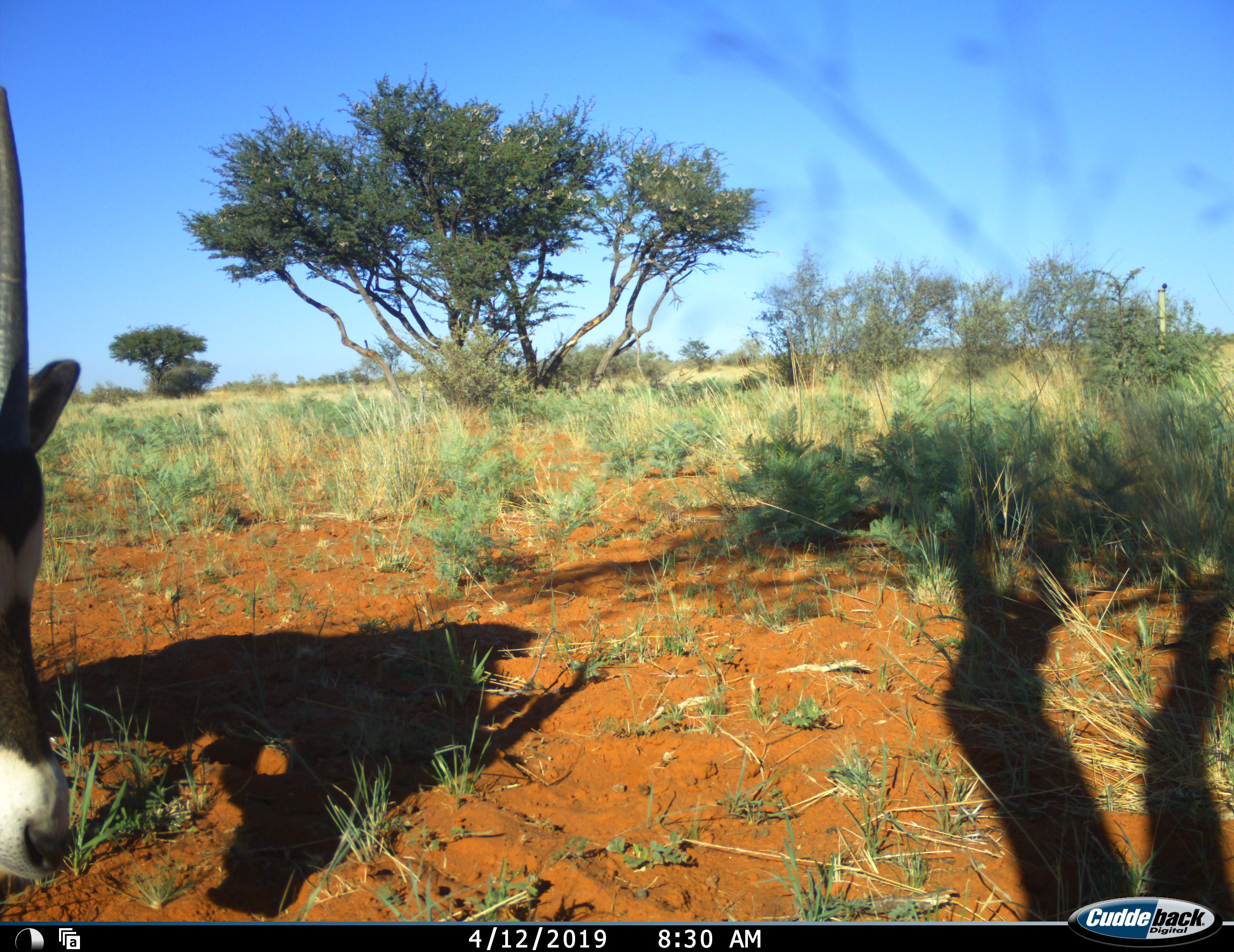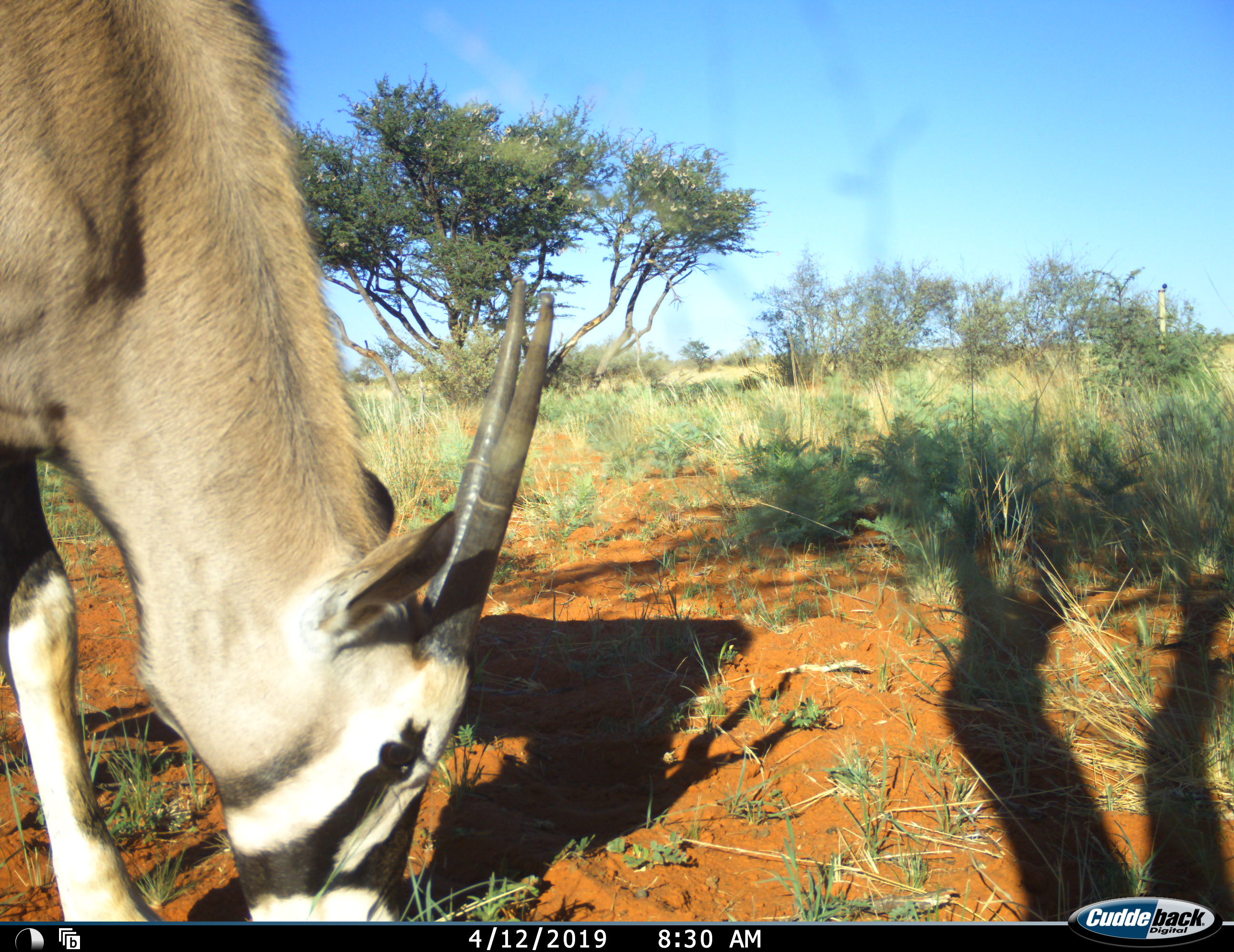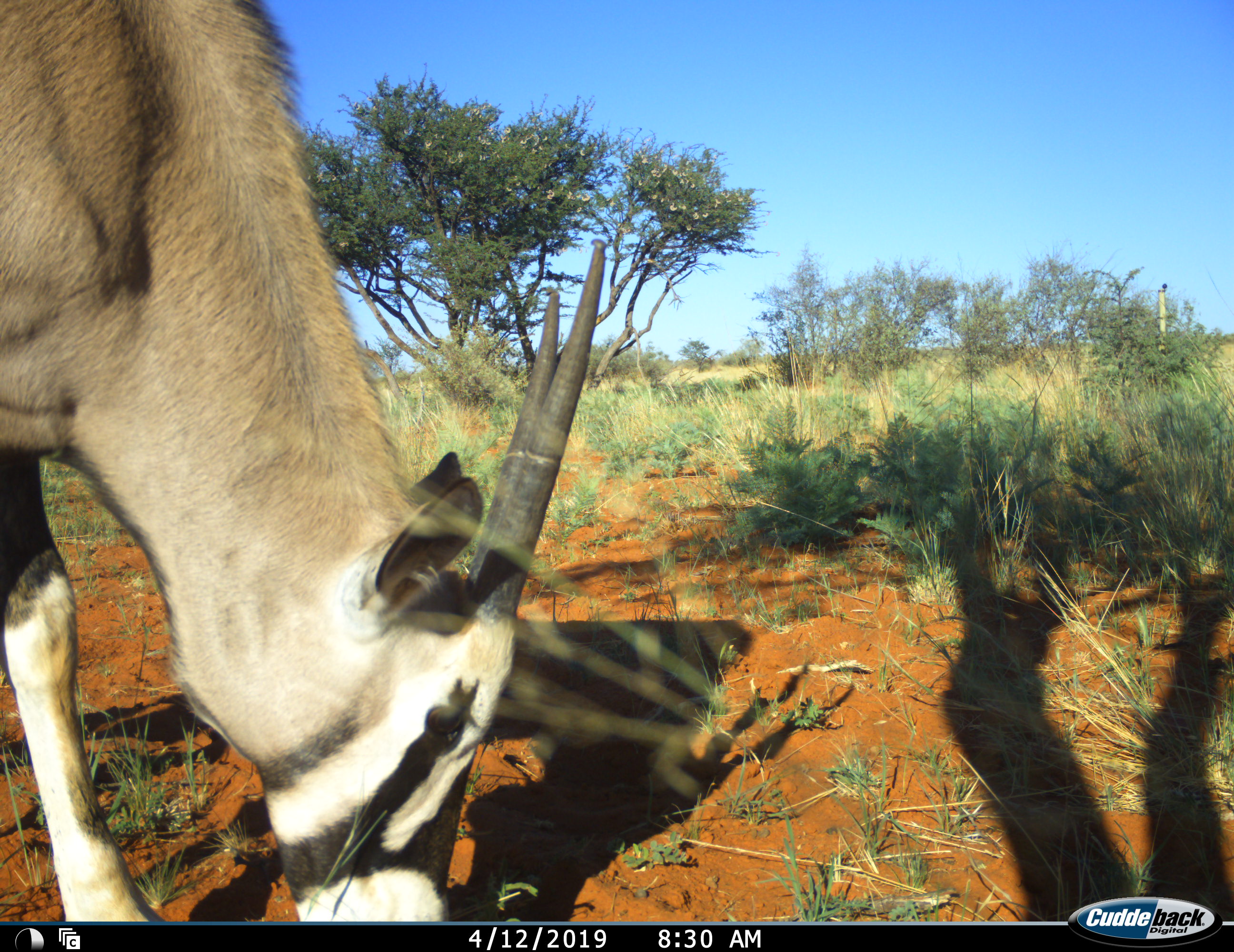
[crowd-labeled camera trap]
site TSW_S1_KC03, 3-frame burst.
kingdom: Animalia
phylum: Chordata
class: Mammalia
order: Artiodactyla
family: Bovidae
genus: Oryx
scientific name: Oryx gazella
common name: gemsbok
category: oryx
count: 1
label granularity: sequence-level